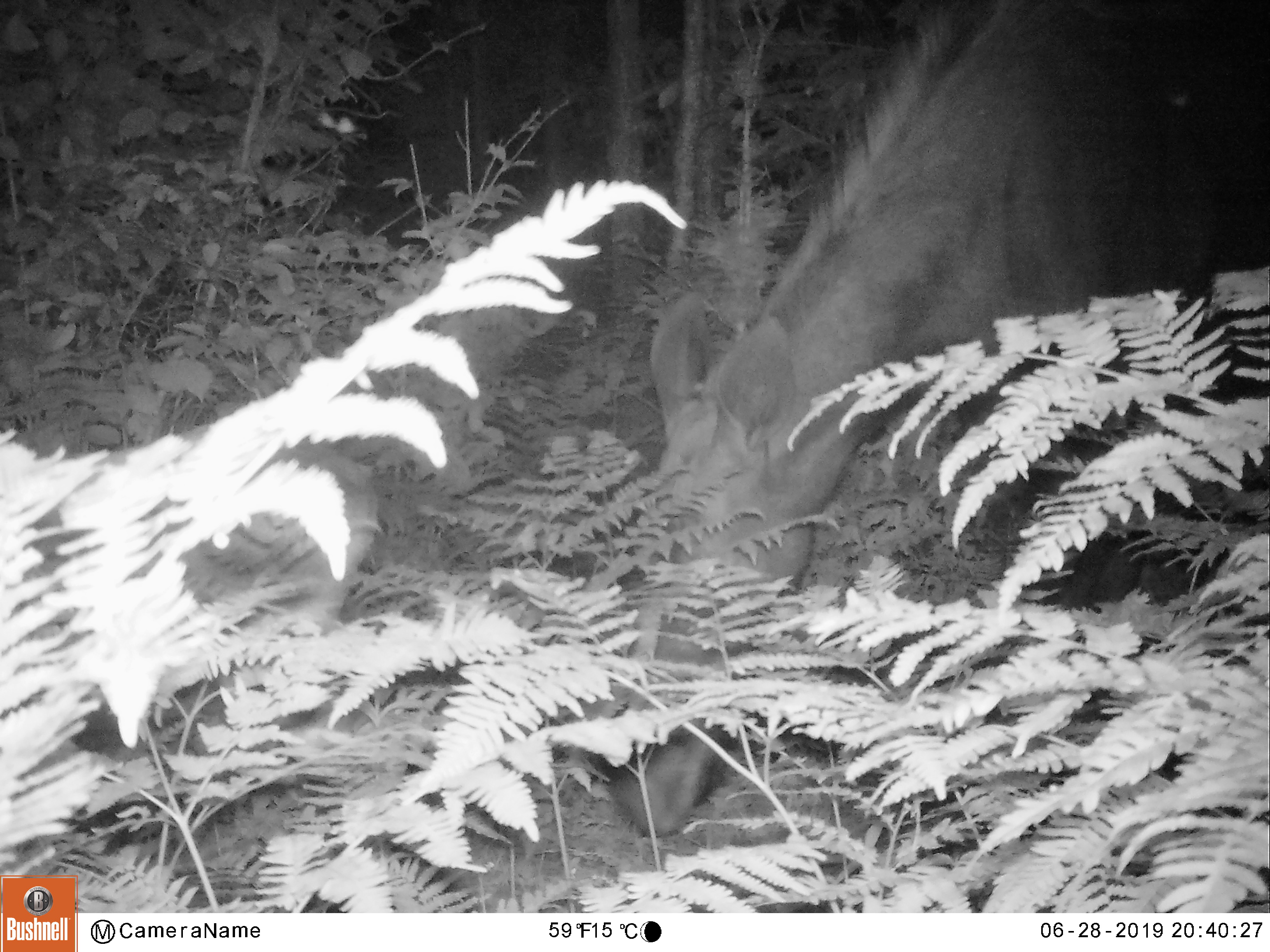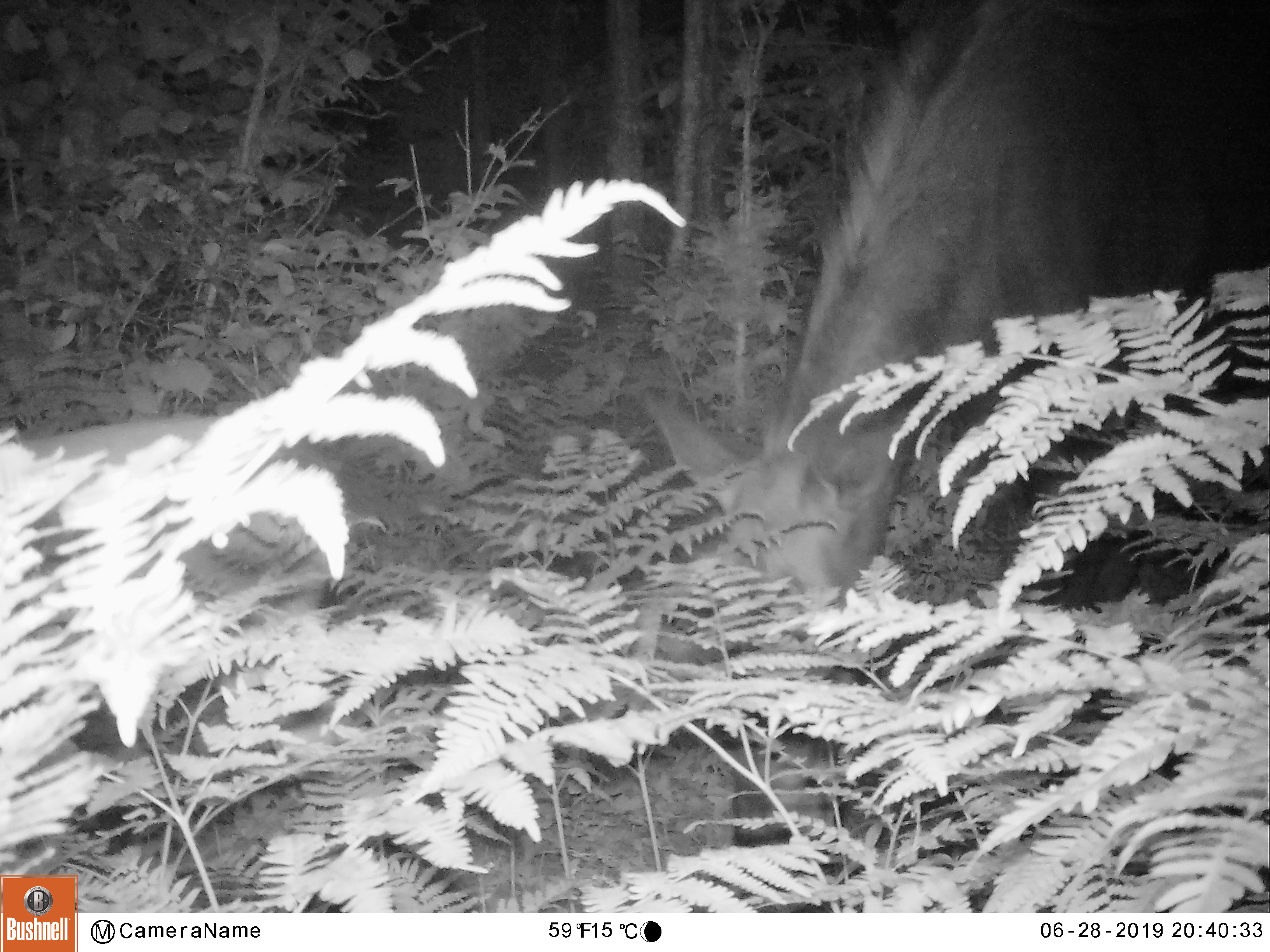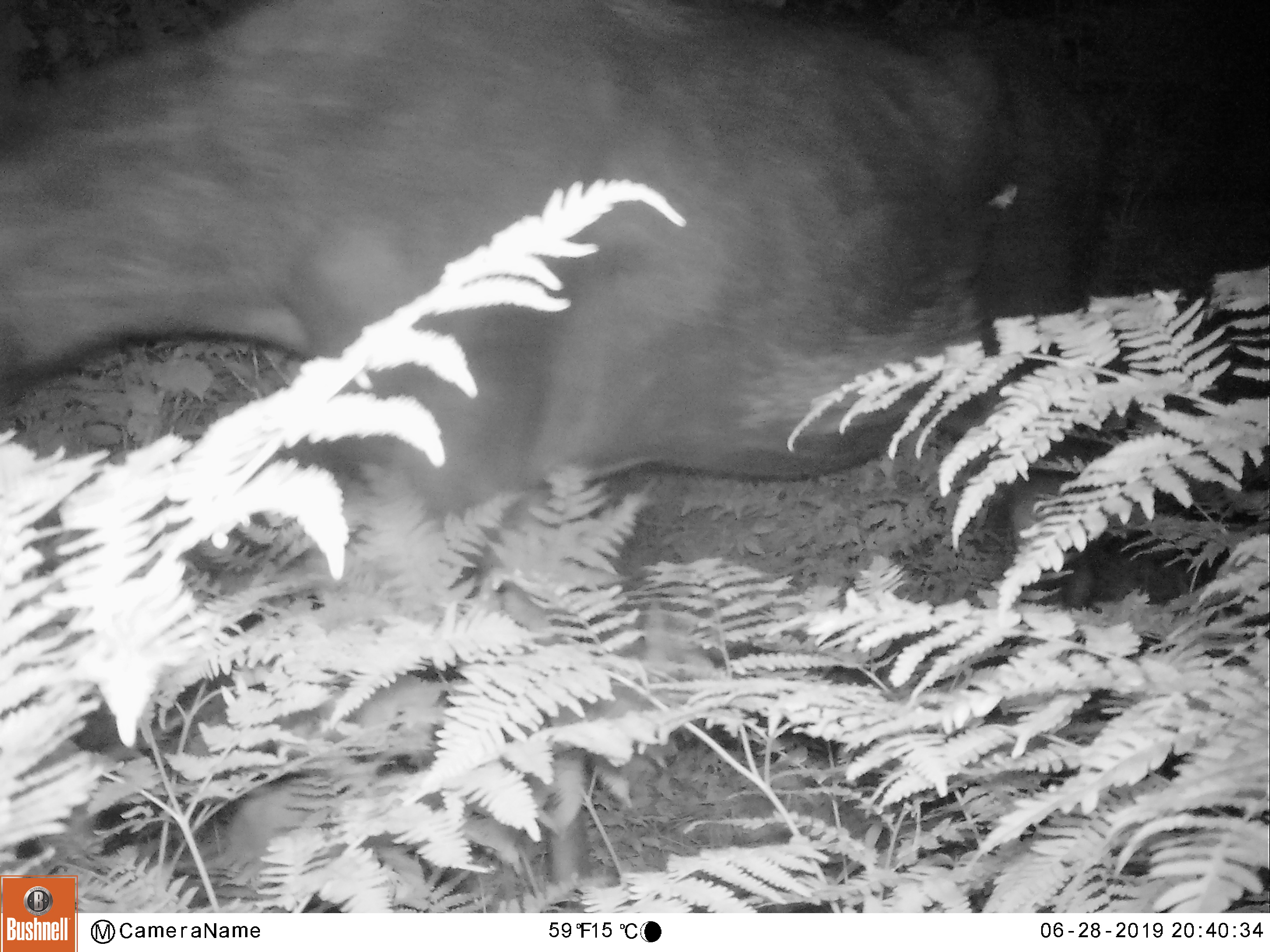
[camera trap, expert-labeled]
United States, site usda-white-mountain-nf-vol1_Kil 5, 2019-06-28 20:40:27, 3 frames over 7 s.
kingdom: Animalia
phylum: Chordata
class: Mammalia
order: Artiodactyla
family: Cervidae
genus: Alces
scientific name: Alces alces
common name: moose